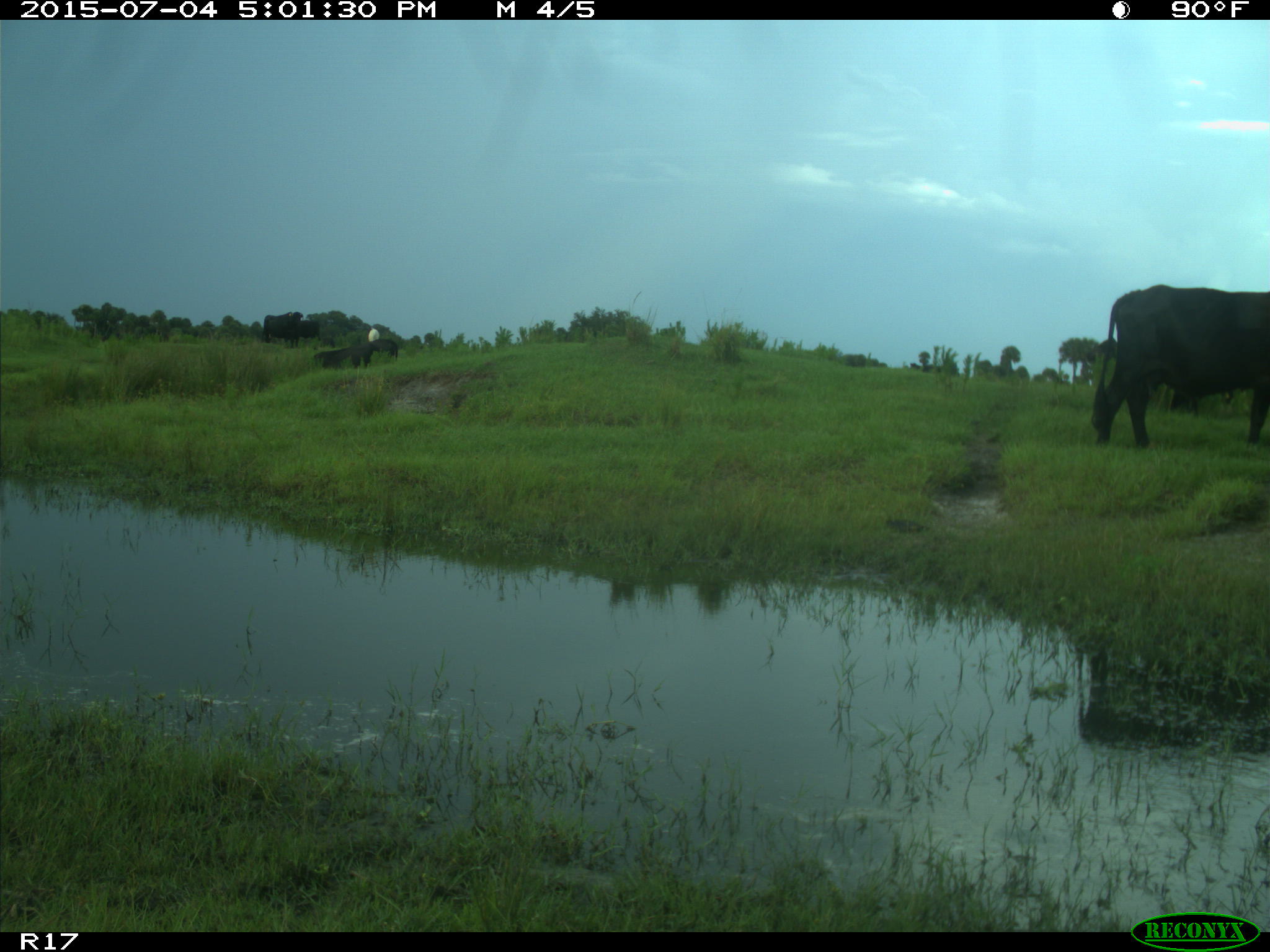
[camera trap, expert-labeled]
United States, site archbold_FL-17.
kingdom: Animalia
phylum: Chordata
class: Mammalia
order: Artiodactyla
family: Bovidae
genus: Bos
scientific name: Bos taurus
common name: domestic cow